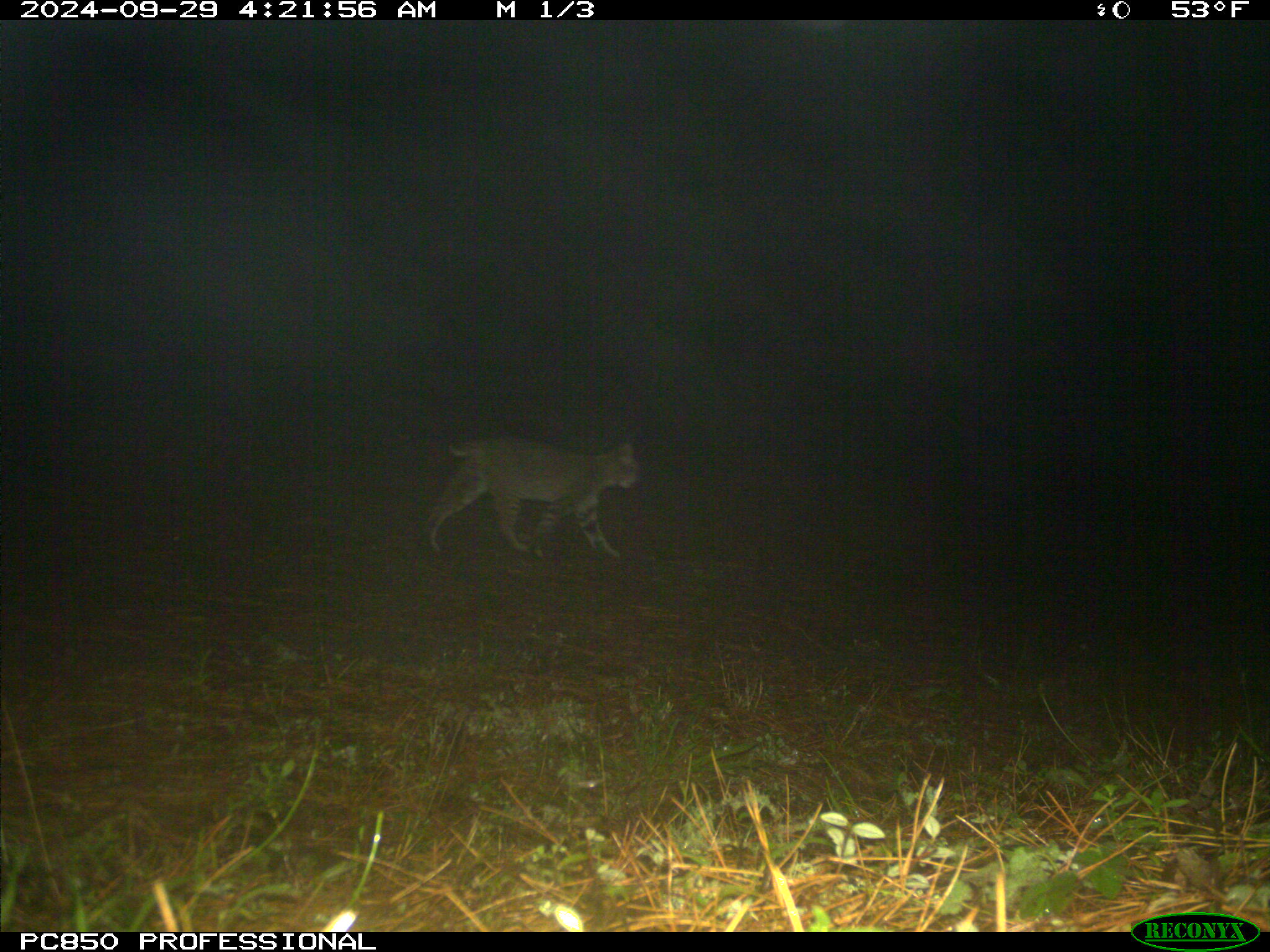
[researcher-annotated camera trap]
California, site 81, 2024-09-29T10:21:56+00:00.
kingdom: Animalia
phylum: Chordata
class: Mammalia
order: Carnivora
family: Felidae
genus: Lynx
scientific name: Lynx rufus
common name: bobcat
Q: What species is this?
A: Bobcat (Lynx rufus).